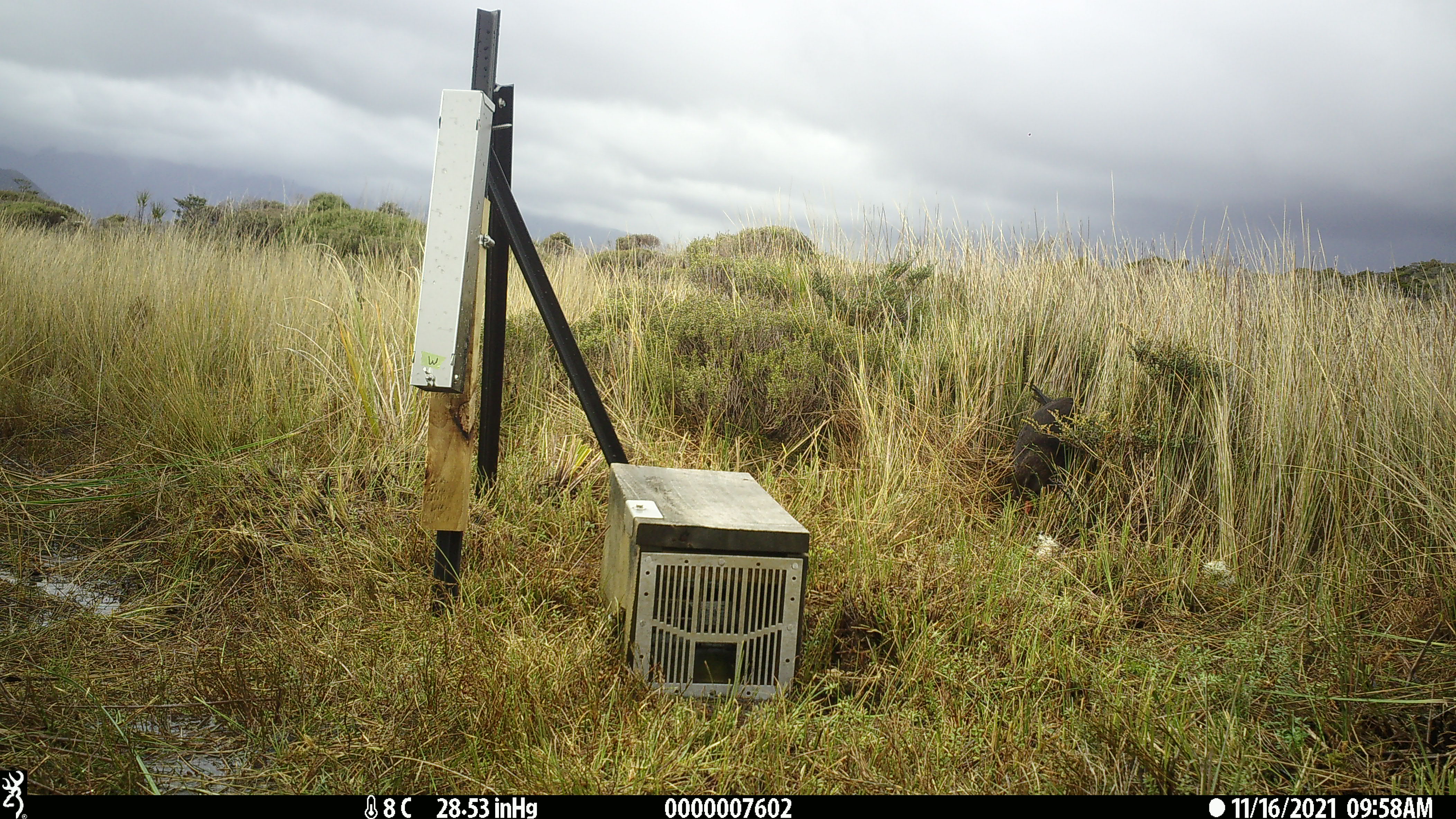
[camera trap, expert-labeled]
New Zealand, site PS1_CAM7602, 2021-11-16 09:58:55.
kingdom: Animalia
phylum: Chordata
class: Aves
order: Gruiformes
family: Rallidae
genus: Gallirallus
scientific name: Gallirallus australis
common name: weka